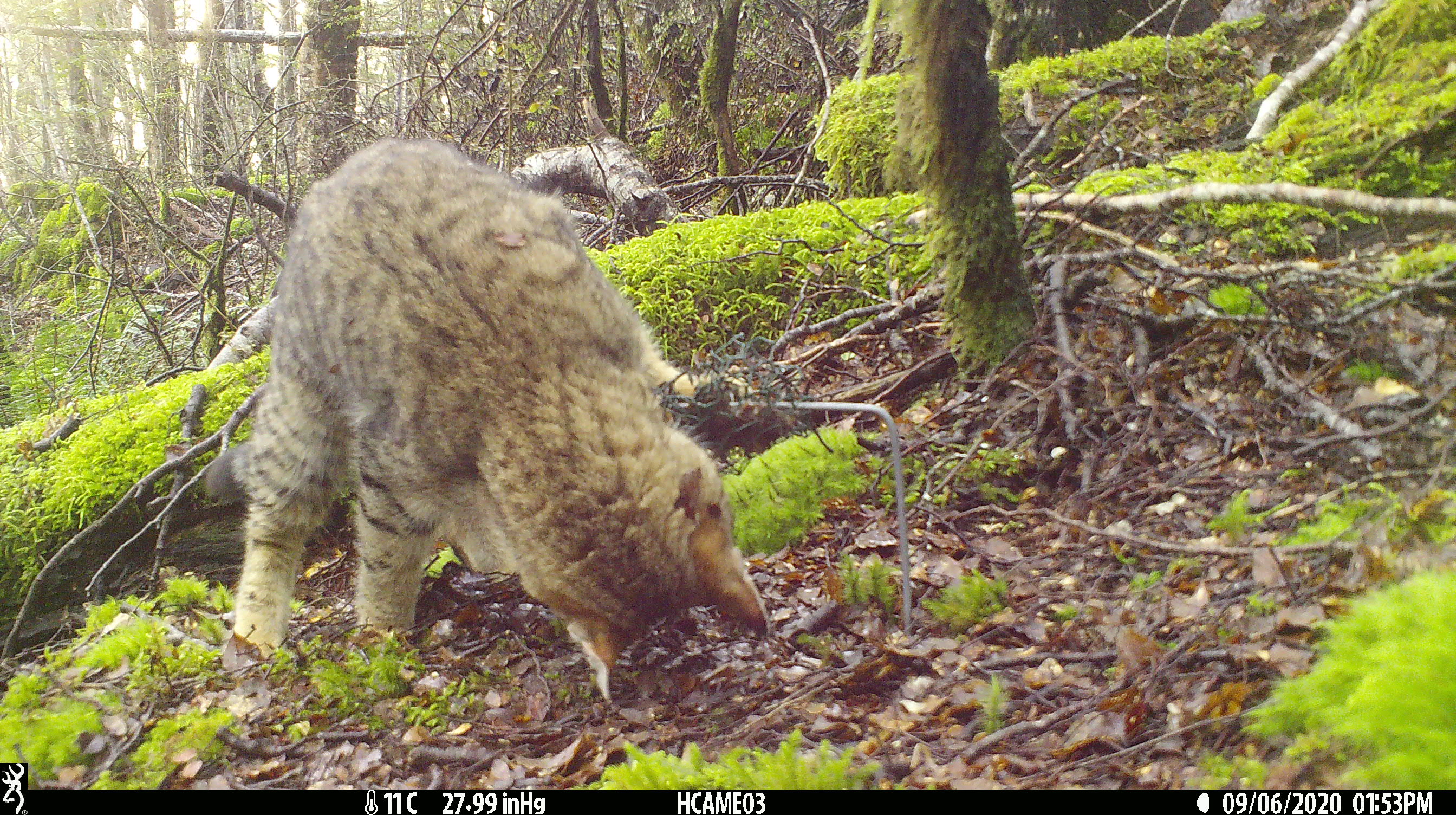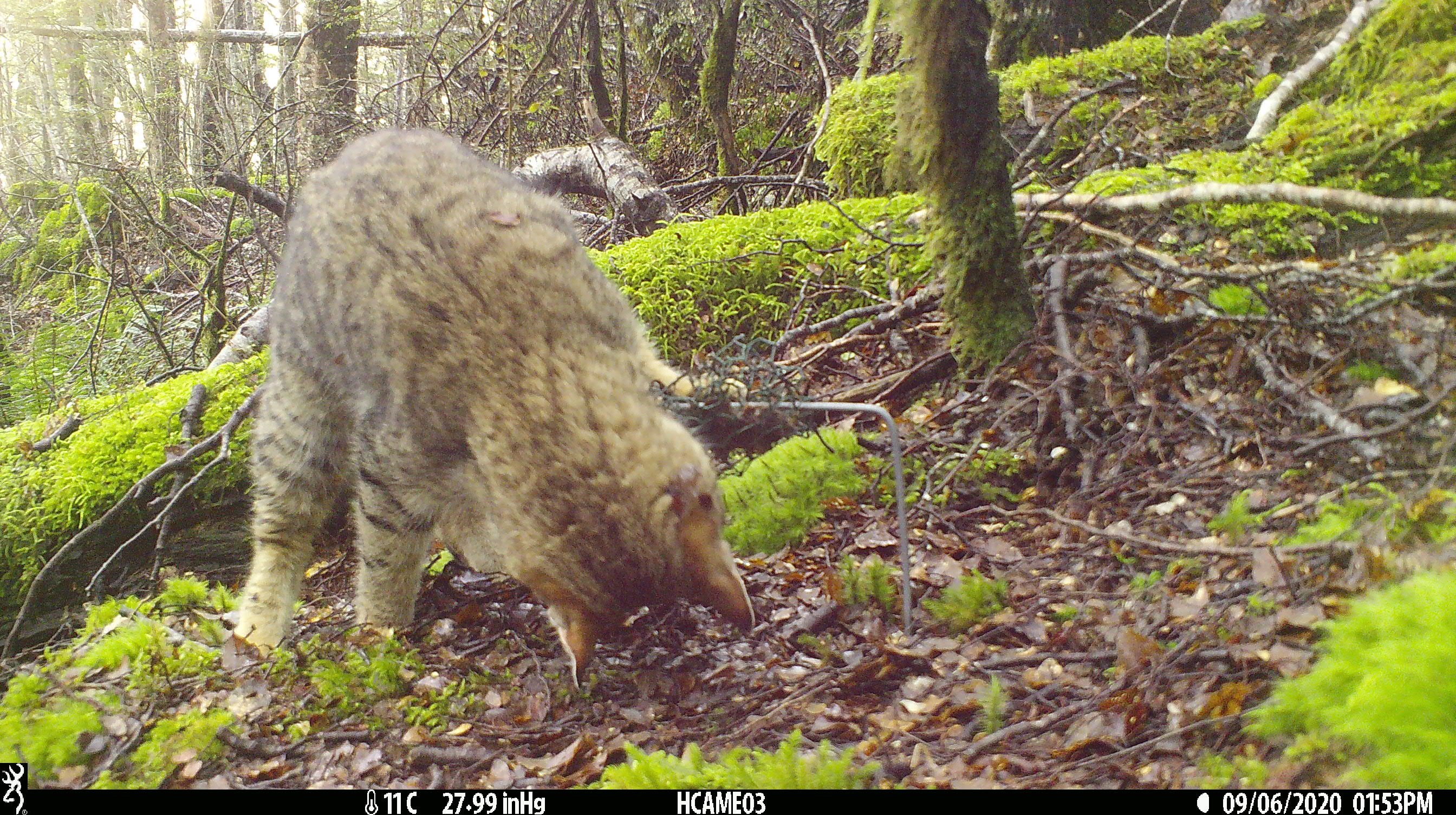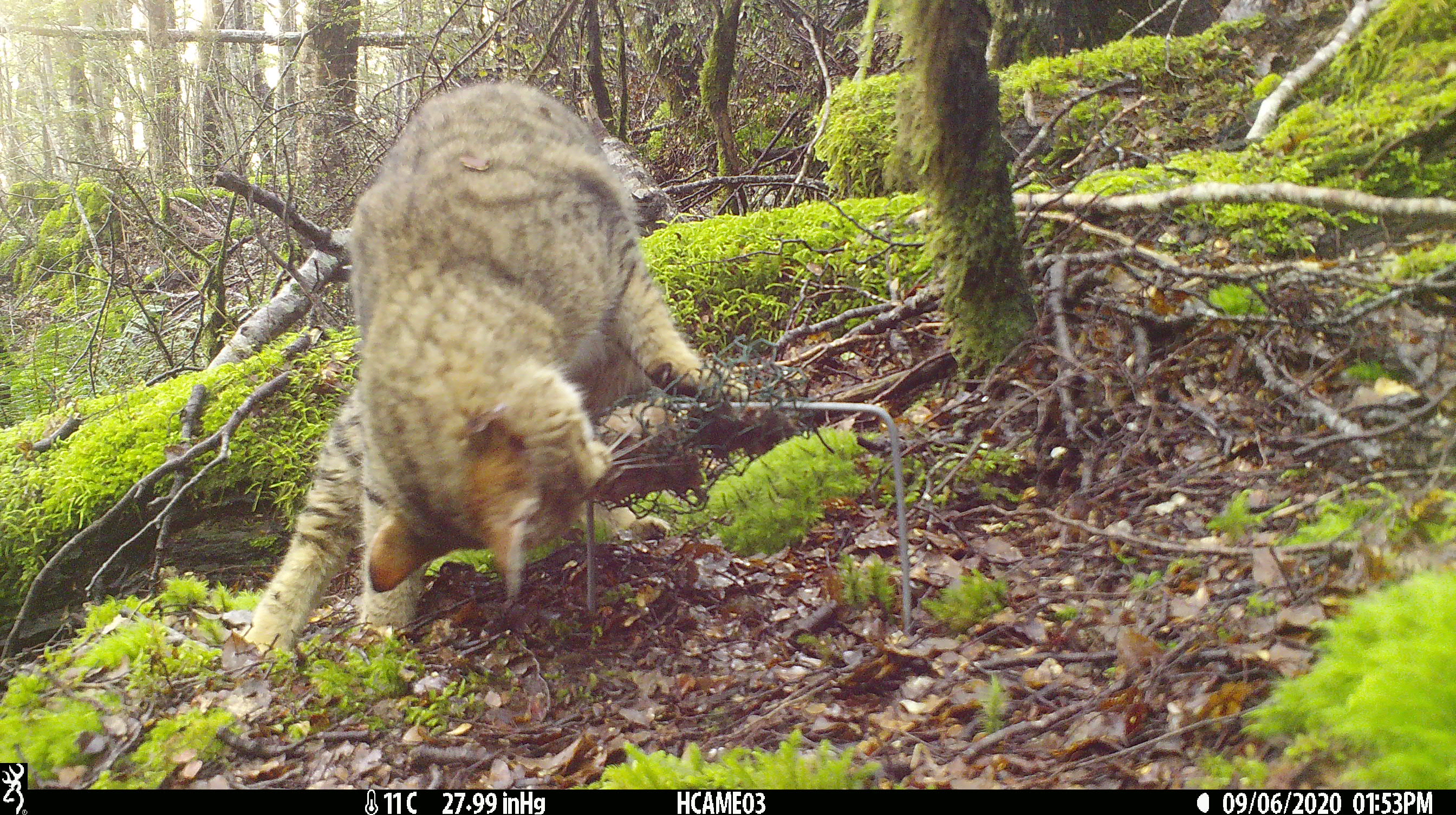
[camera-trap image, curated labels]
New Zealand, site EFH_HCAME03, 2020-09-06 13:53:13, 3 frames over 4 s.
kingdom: Animalia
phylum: Chordata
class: Mammalia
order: Carnivora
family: Felidae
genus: Felis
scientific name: Felis catus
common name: domestic cat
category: cat